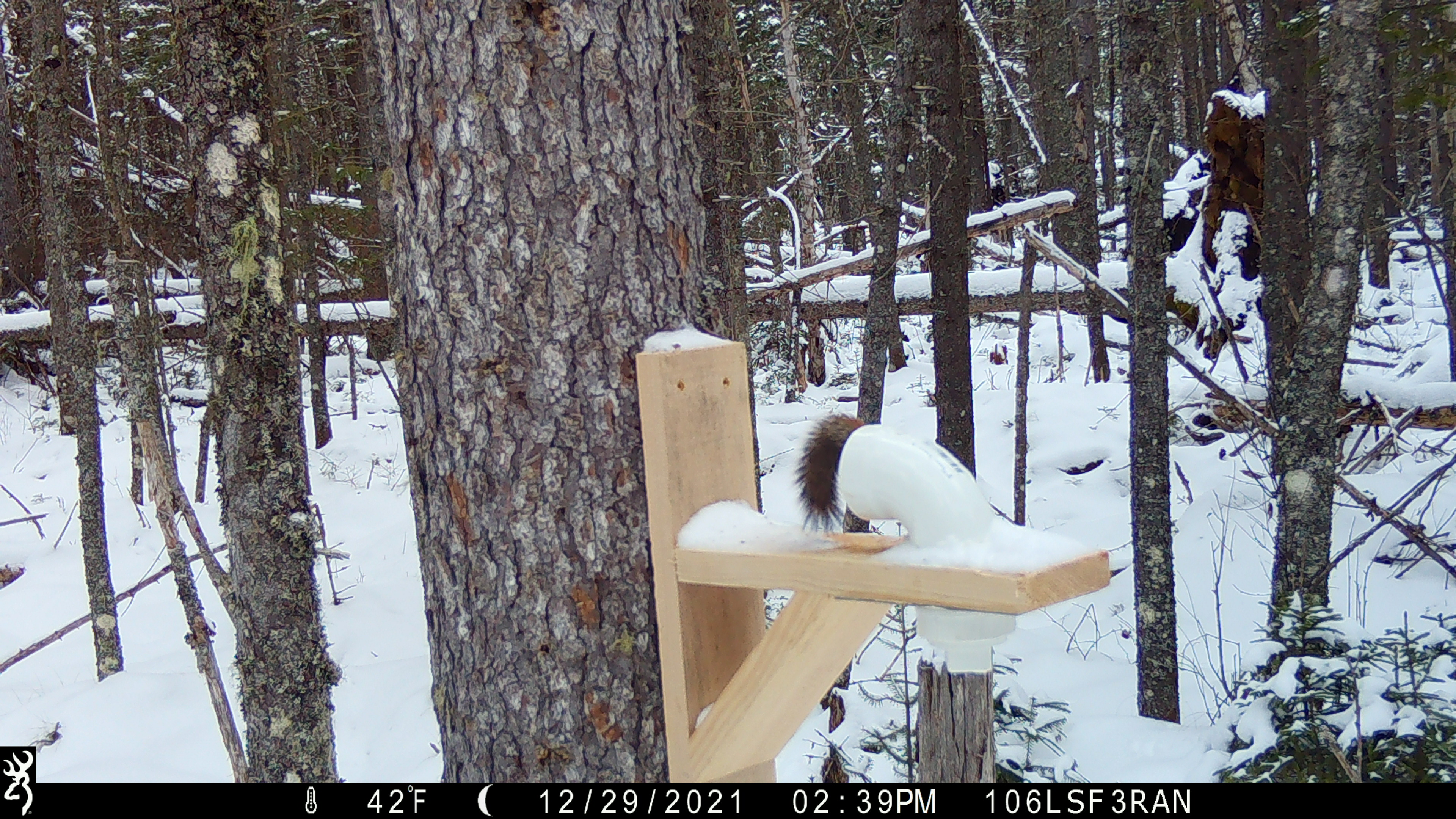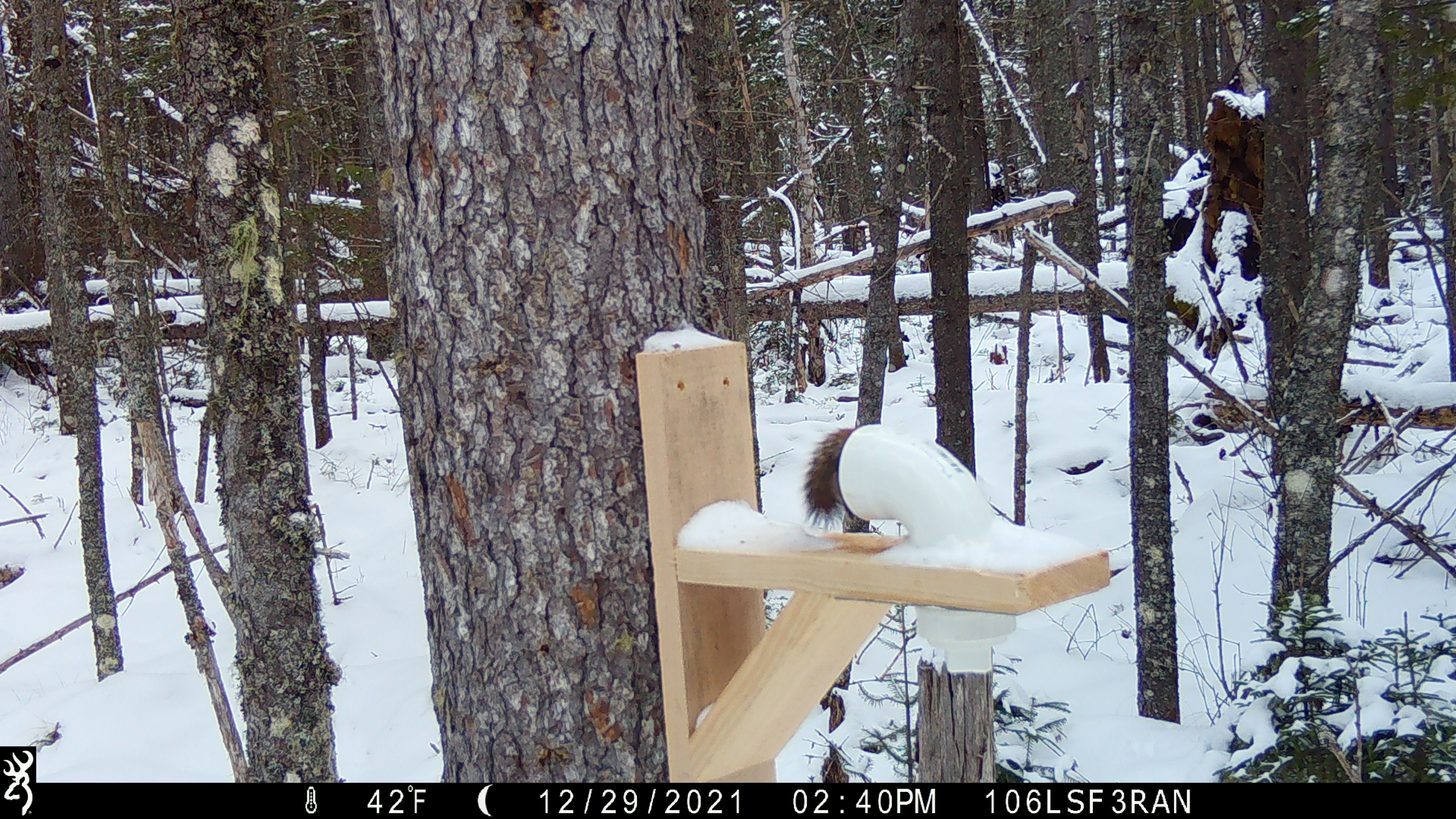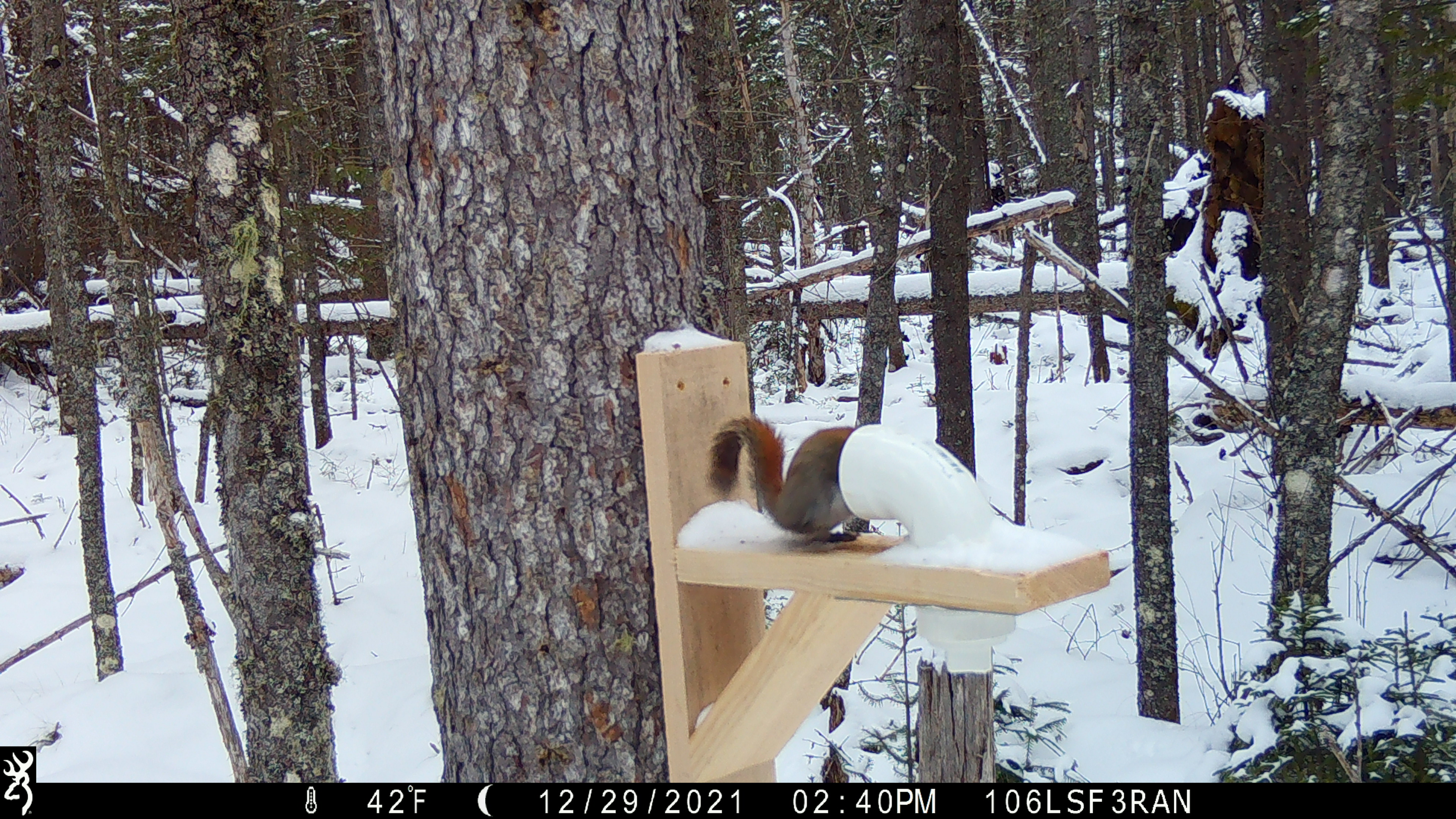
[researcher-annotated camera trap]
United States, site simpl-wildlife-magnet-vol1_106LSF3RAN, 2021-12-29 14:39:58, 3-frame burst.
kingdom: Animalia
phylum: Chordata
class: Mammalia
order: Rodentia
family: Sciuridae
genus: Tamiasciurus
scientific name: Tamiasciurus hudsonicus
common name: red squirrel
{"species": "red squirrel (Tamiasciurus hudsonicus)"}